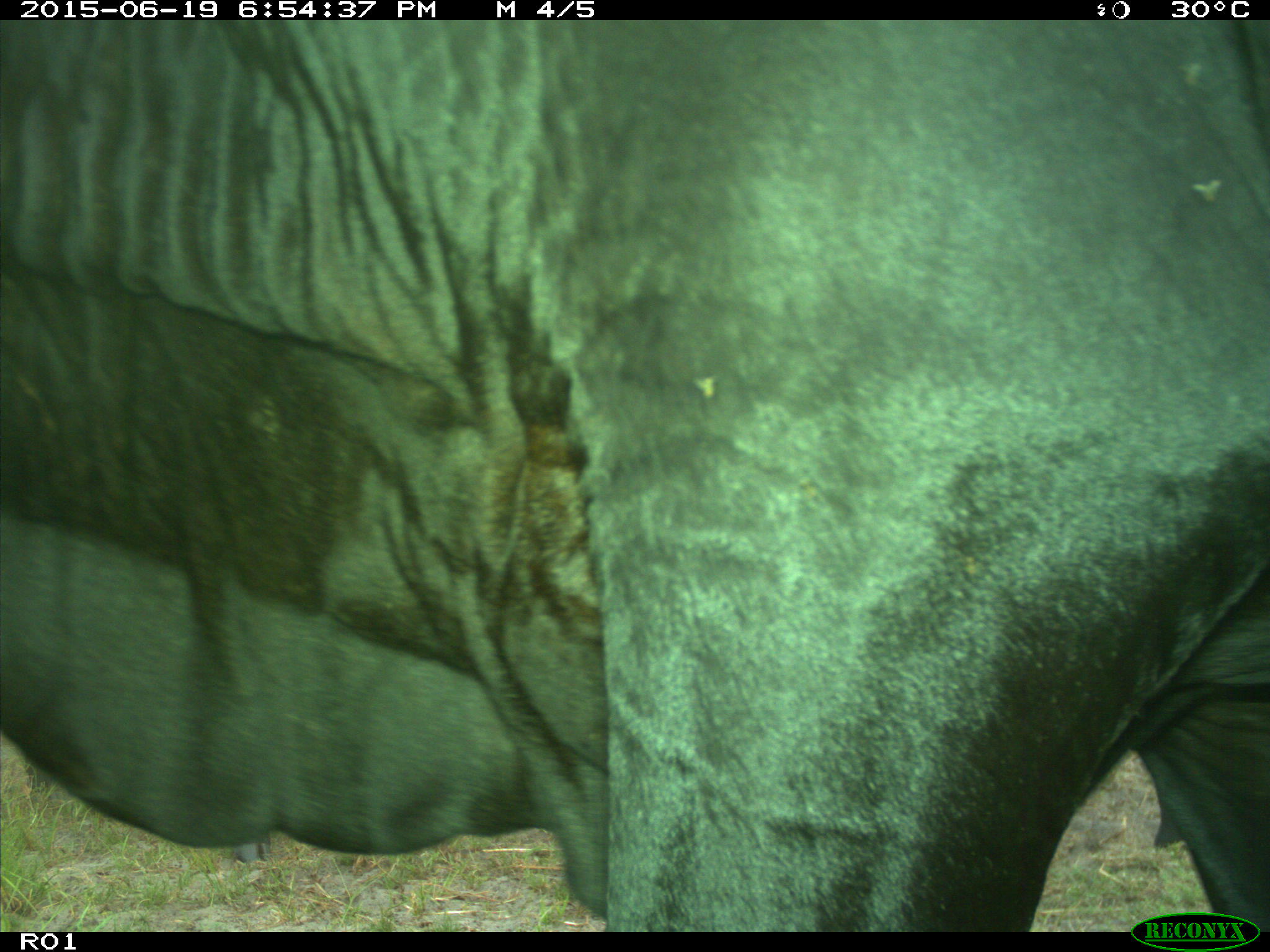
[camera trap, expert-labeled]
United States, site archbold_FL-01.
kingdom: Animalia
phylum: Chordata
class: Mammalia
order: Artiodactyla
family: Bovidae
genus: Bos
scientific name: Bos taurus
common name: domestic cow